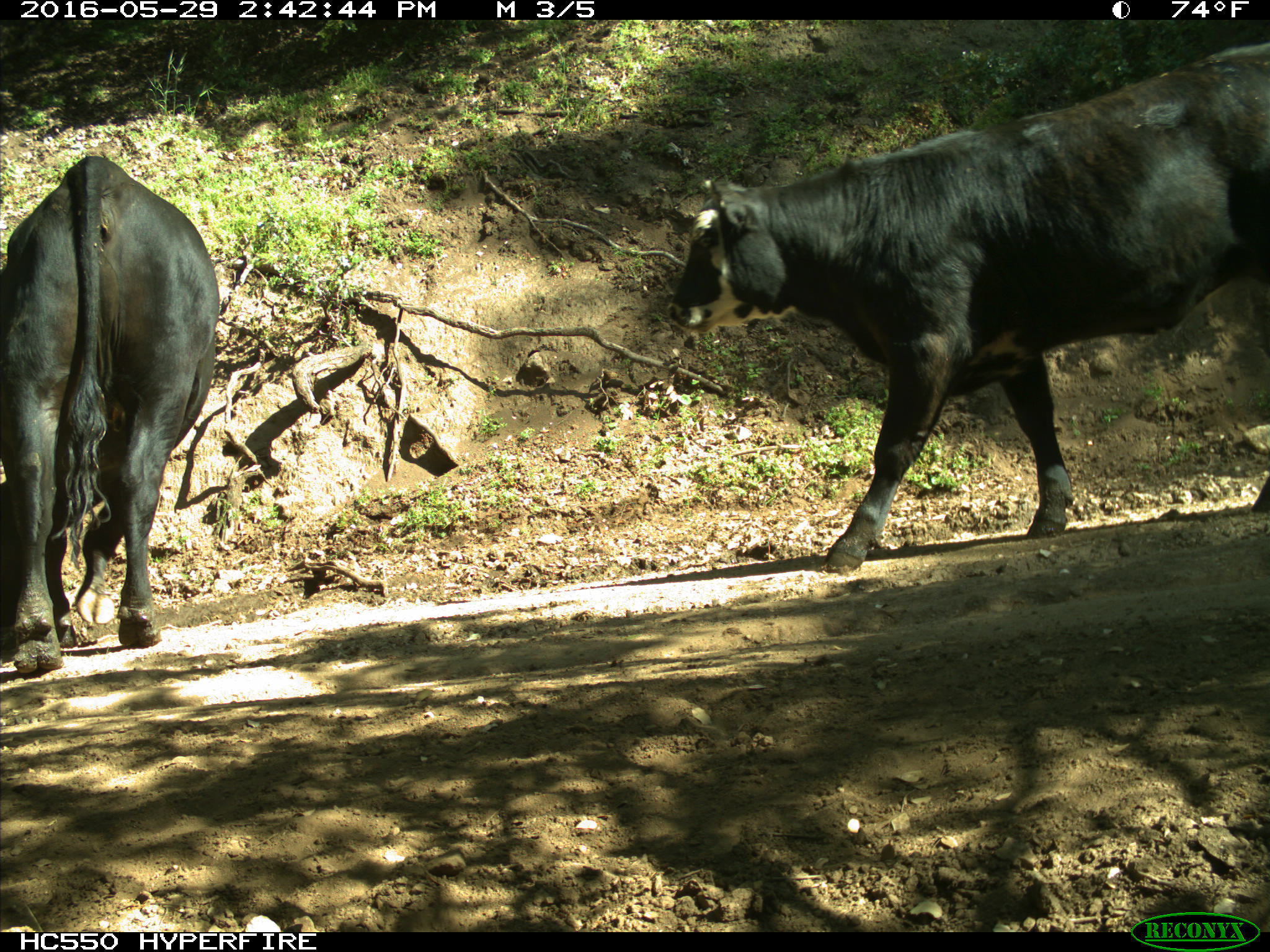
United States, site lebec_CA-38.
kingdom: Animalia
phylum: Chordata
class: Mammalia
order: Artiodactyla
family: Bovidae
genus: Bos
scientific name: Bos taurus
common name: domestic cow